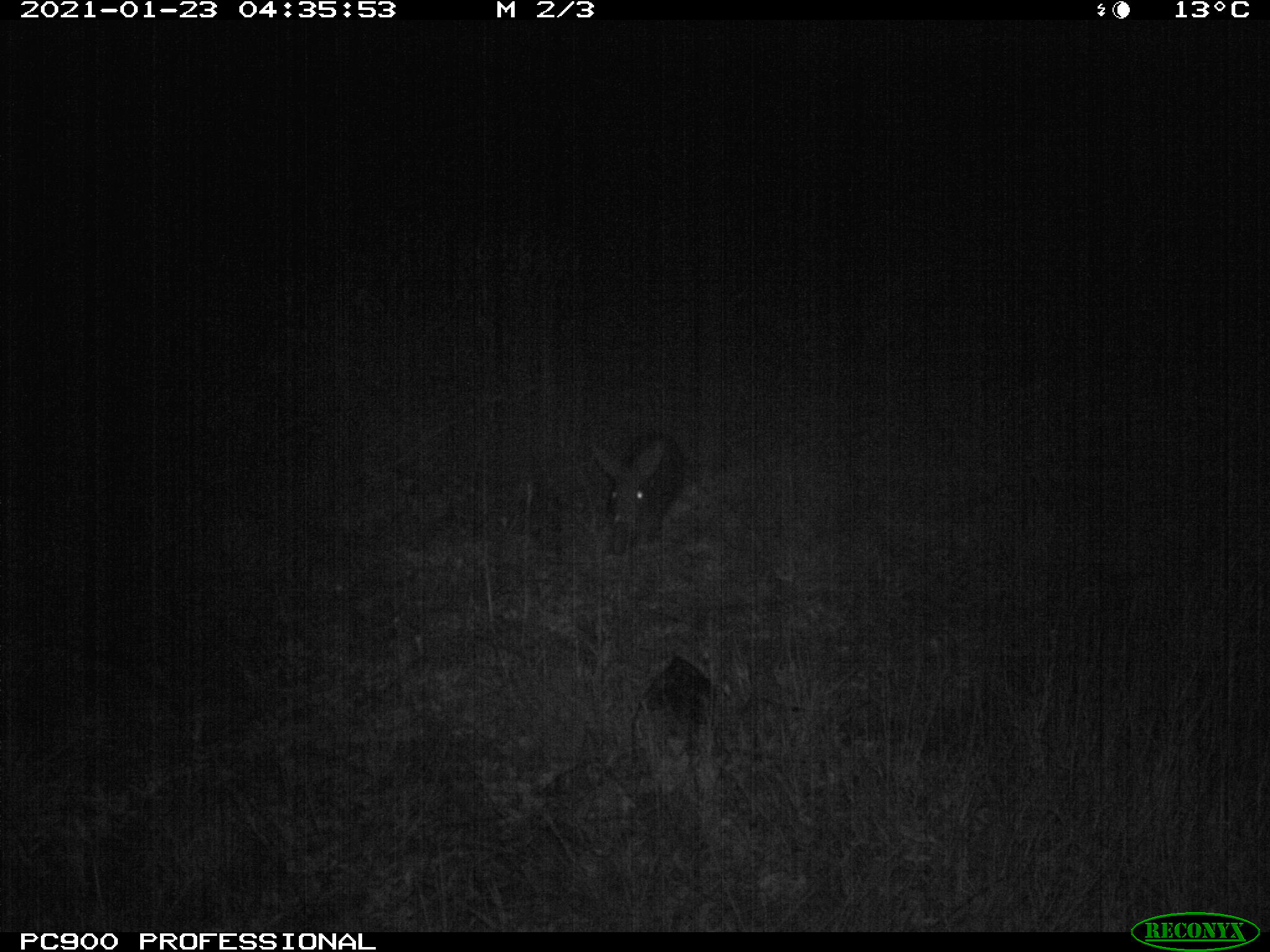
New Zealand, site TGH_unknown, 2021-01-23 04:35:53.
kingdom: Animalia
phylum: Chordata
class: Mammalia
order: Lagomorpha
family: Leporidae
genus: Oryctolagus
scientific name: Oryctolagus cuniculus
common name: european rabbit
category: rabbit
Rabbit (european rabbit) (Oryctolagus cuniculus).